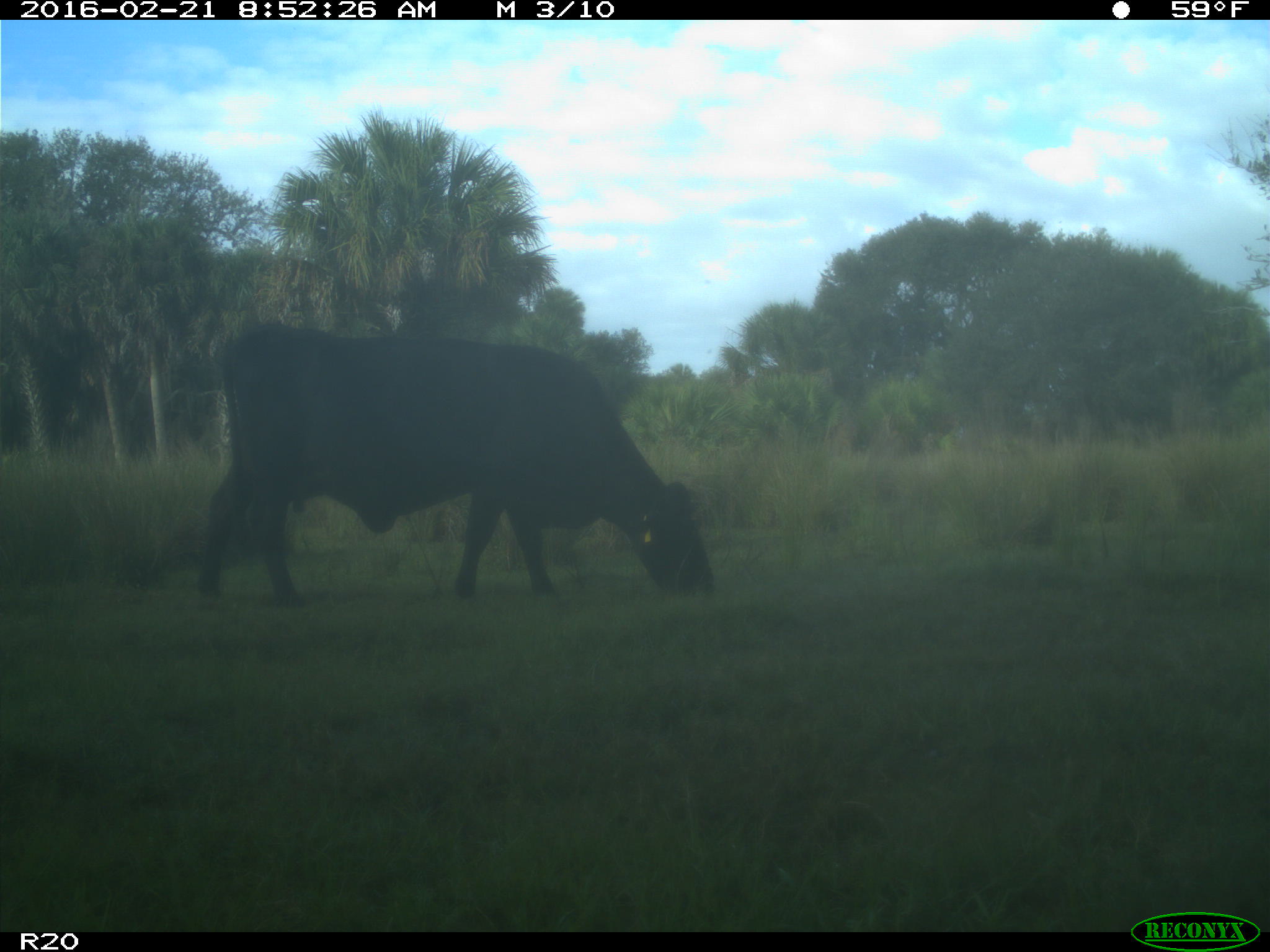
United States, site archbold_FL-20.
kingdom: Animalia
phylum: Chordata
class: Mammalia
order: Artiodactyla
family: Bovidae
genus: Bos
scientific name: Bos taurus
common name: domestic cow